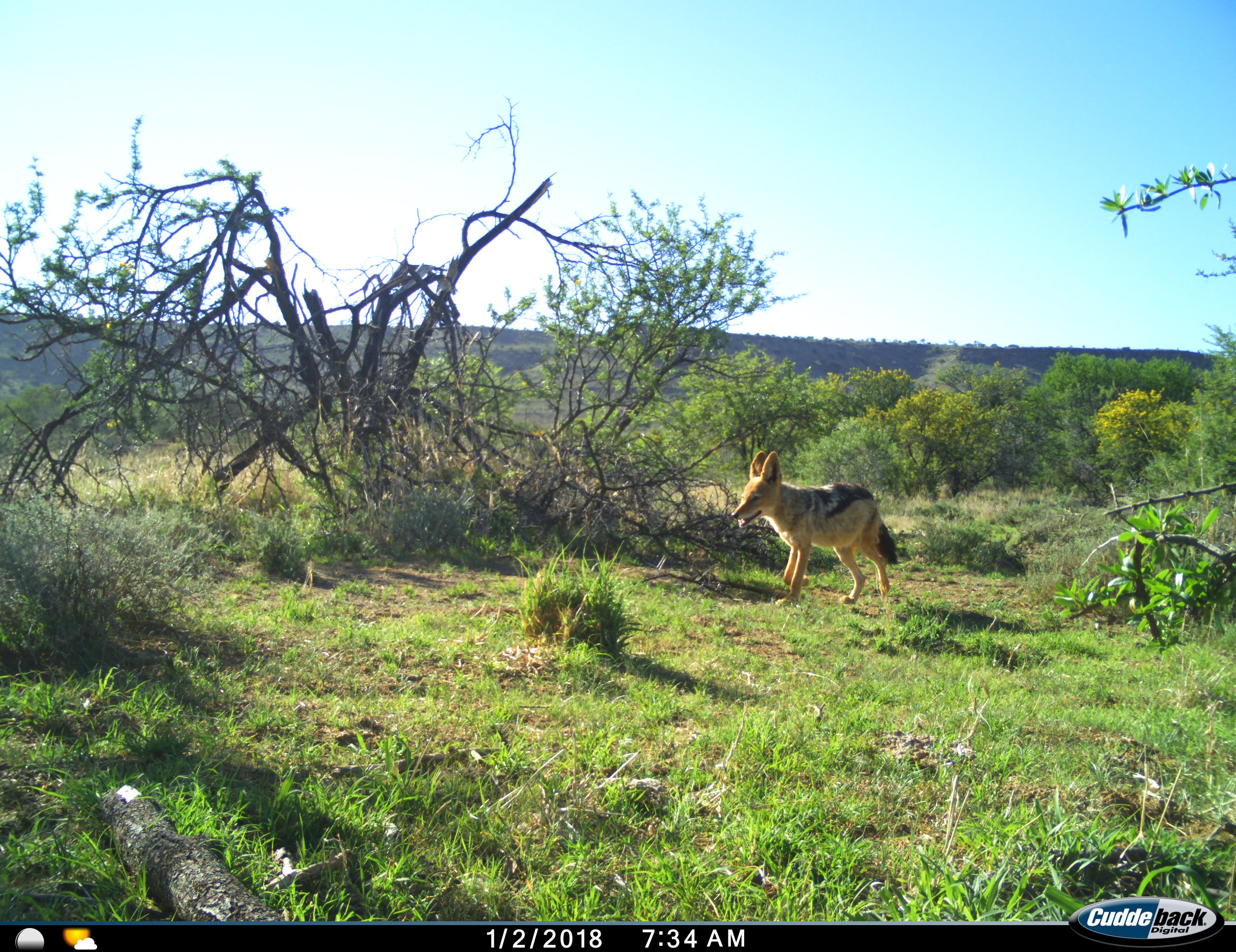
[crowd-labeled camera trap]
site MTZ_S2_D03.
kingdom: Animalia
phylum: Chordata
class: Mammalia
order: Carnivora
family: Canidae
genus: Lupulella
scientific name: Lupulella mesomelas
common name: black-backed jackal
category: jackalblackbacked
Jackalblackbacked (black-backed jackal) (Lupulella mesomelas), count 1. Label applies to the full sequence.